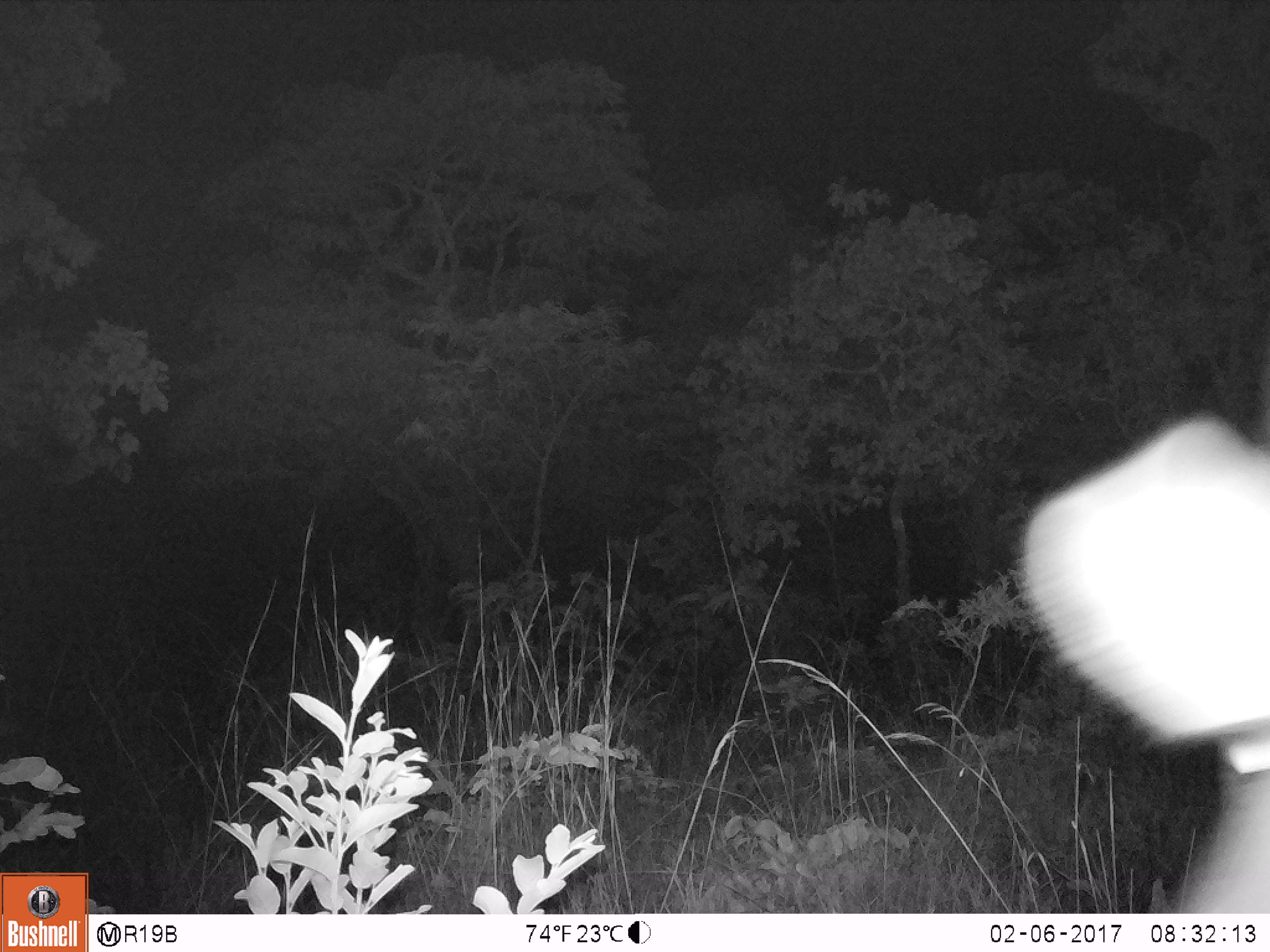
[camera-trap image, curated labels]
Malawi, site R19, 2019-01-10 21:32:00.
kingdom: Animalia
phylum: Chordata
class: Mammalia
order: Artiodactyla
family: Bovidae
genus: Kobus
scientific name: Kobus ellipsiprymnus ellipsiprymnus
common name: common waterbuck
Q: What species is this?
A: Common waterbuck (Kobus ellipsiprymnus ellipsiprymnus).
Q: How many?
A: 1.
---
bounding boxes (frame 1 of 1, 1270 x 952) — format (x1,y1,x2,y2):
common waterbuck: (1003,403,1270,910)